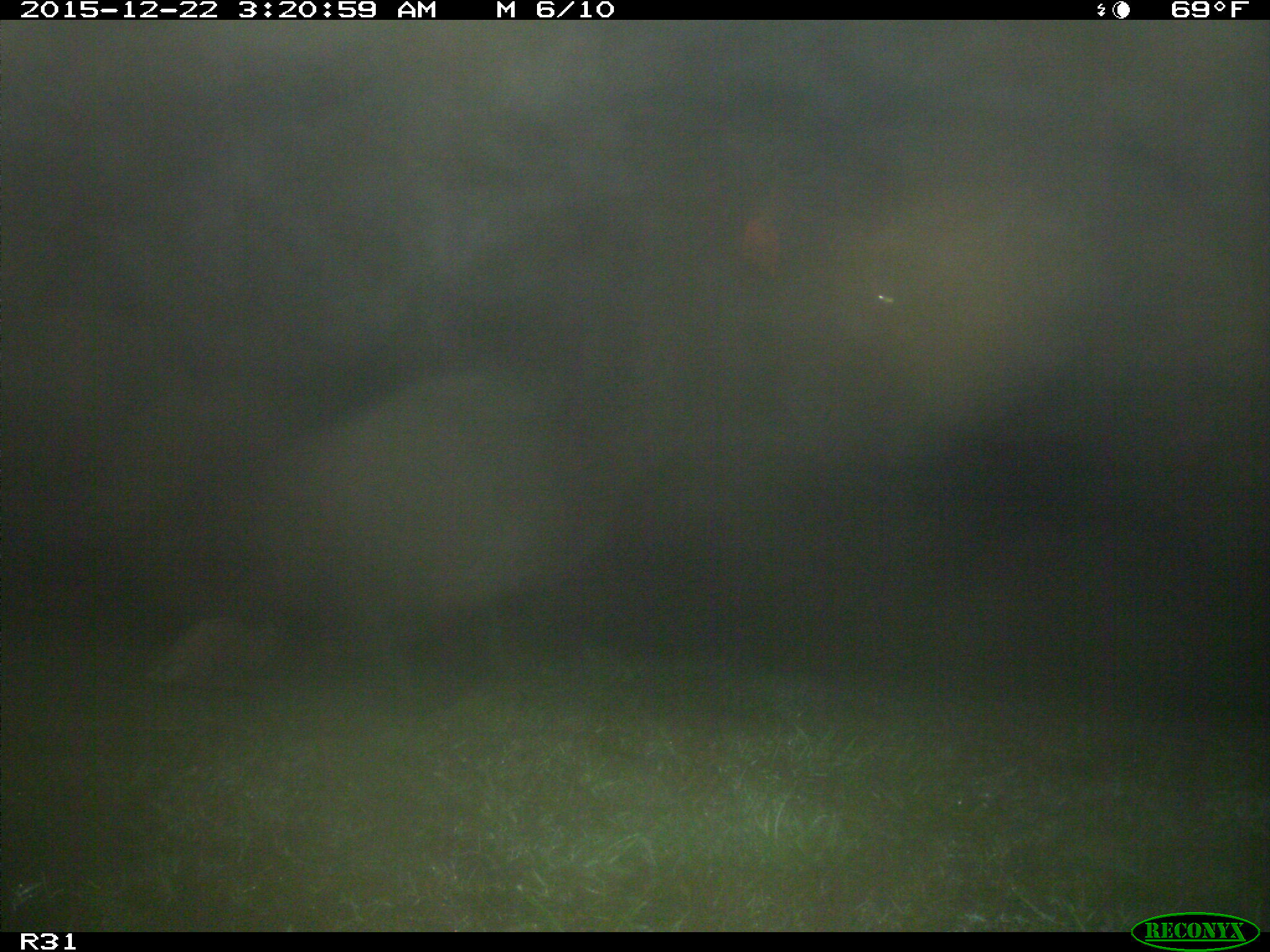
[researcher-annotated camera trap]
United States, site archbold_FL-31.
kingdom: Animalia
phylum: Chordata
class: Mammalia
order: Artiodactyla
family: Bovidae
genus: Bos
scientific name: Bos taurus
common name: domestic cow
Bos taurus (domestic cow).